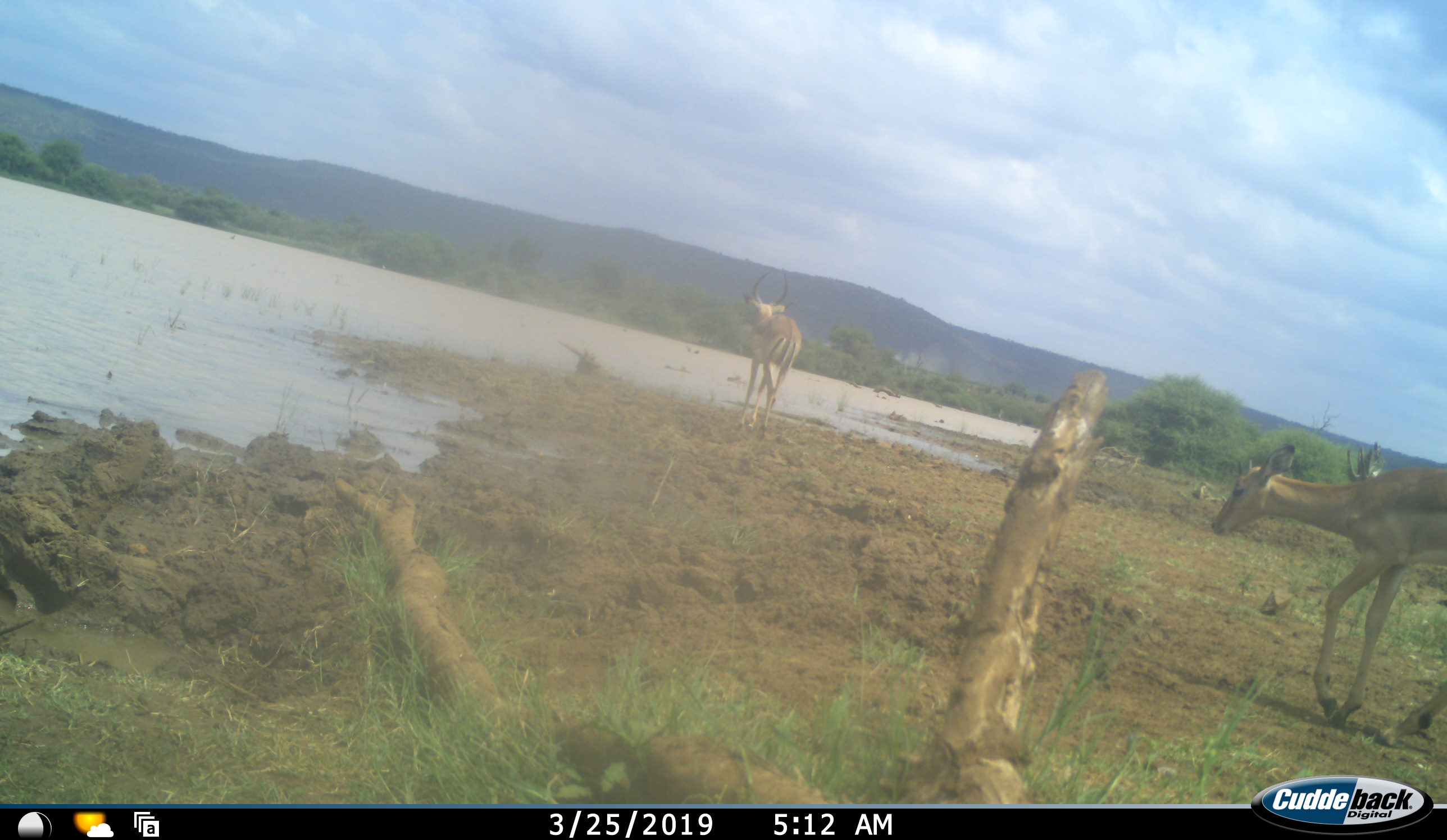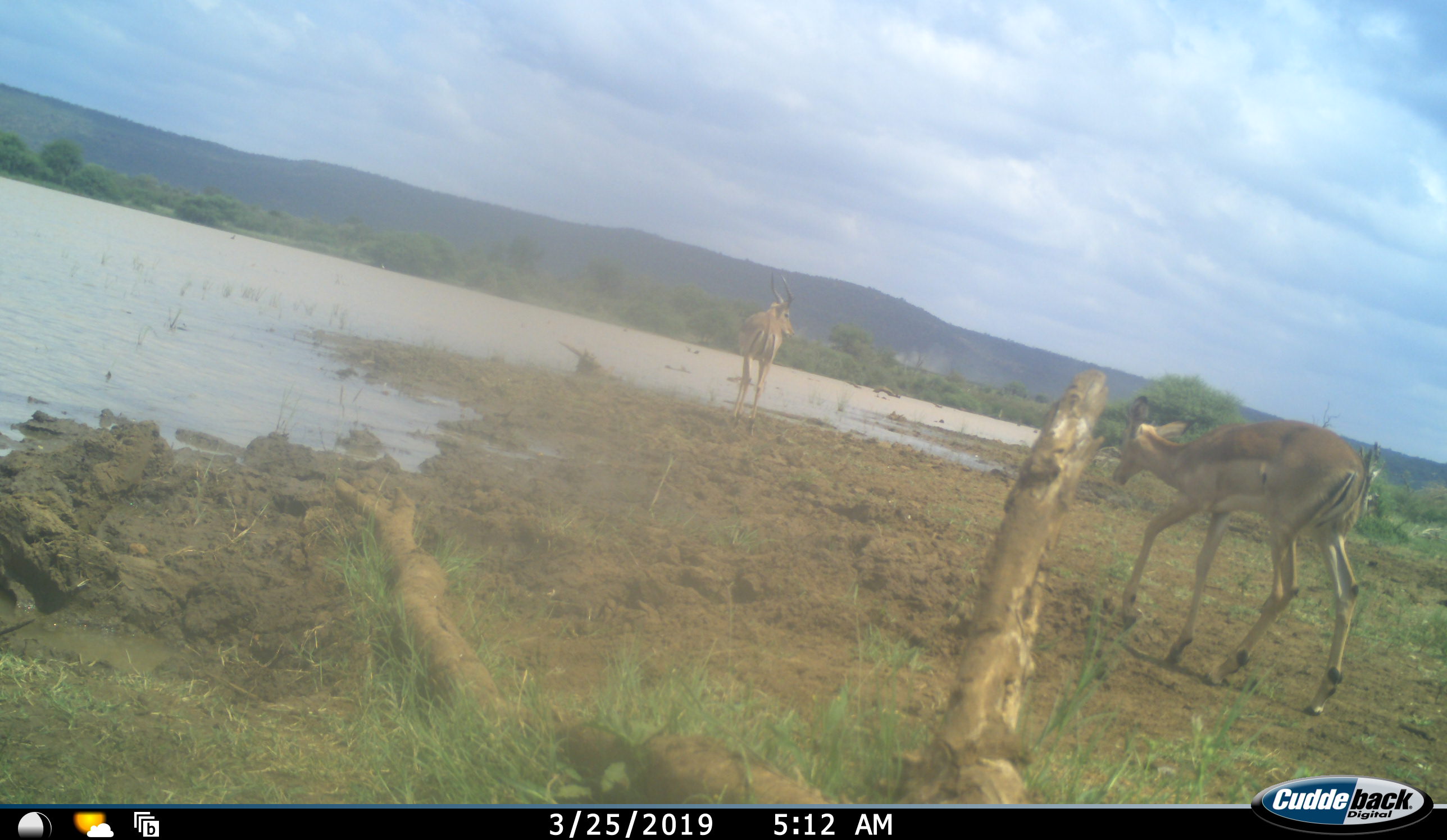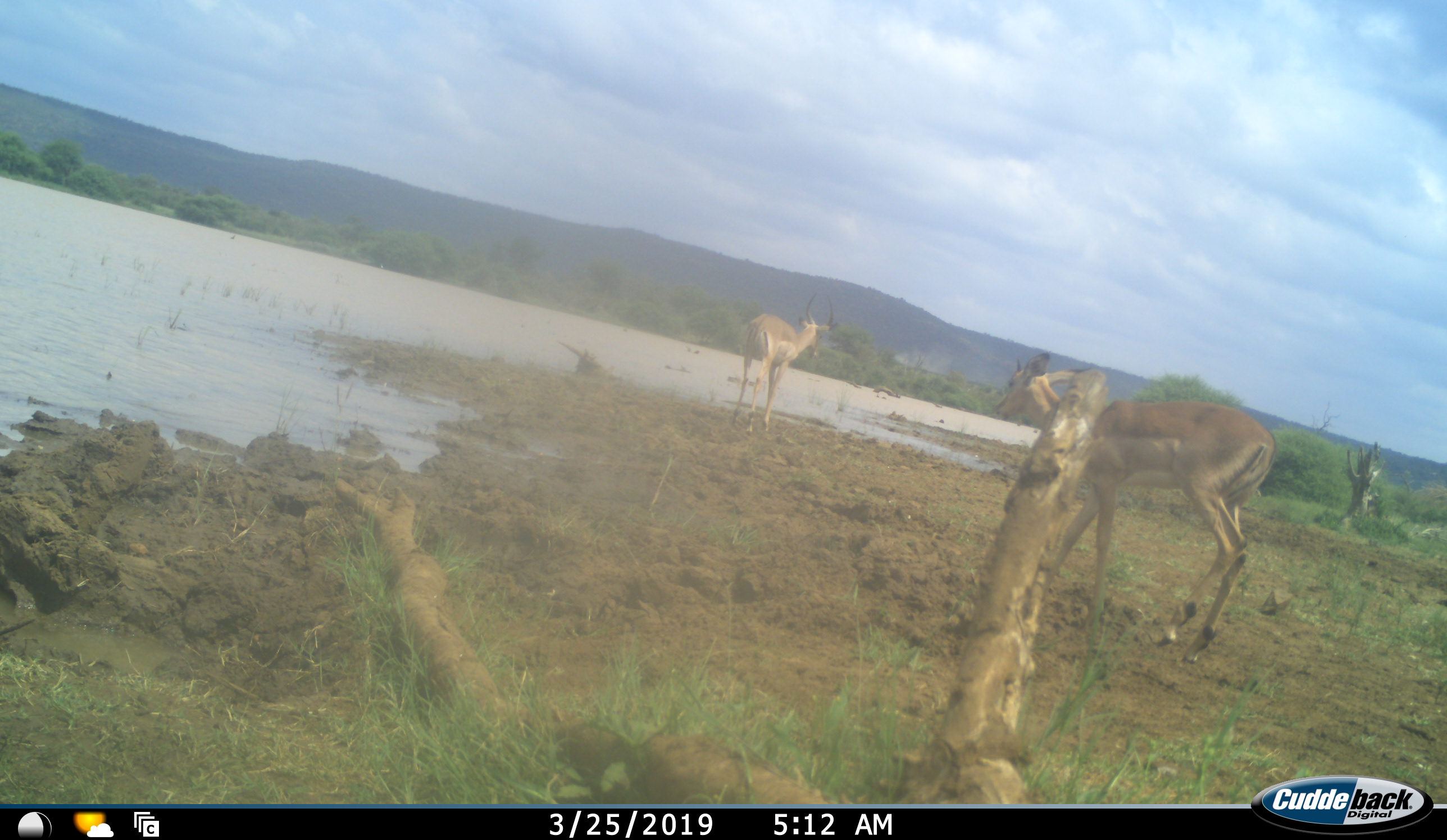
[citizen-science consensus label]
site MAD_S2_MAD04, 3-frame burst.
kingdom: Animalia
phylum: Chordata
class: Mammalia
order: Artiodactyla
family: Bovidae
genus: Aepyceros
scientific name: Aepyceros melampus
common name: impala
Impala (Aepyceros melampus), count 2. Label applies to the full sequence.